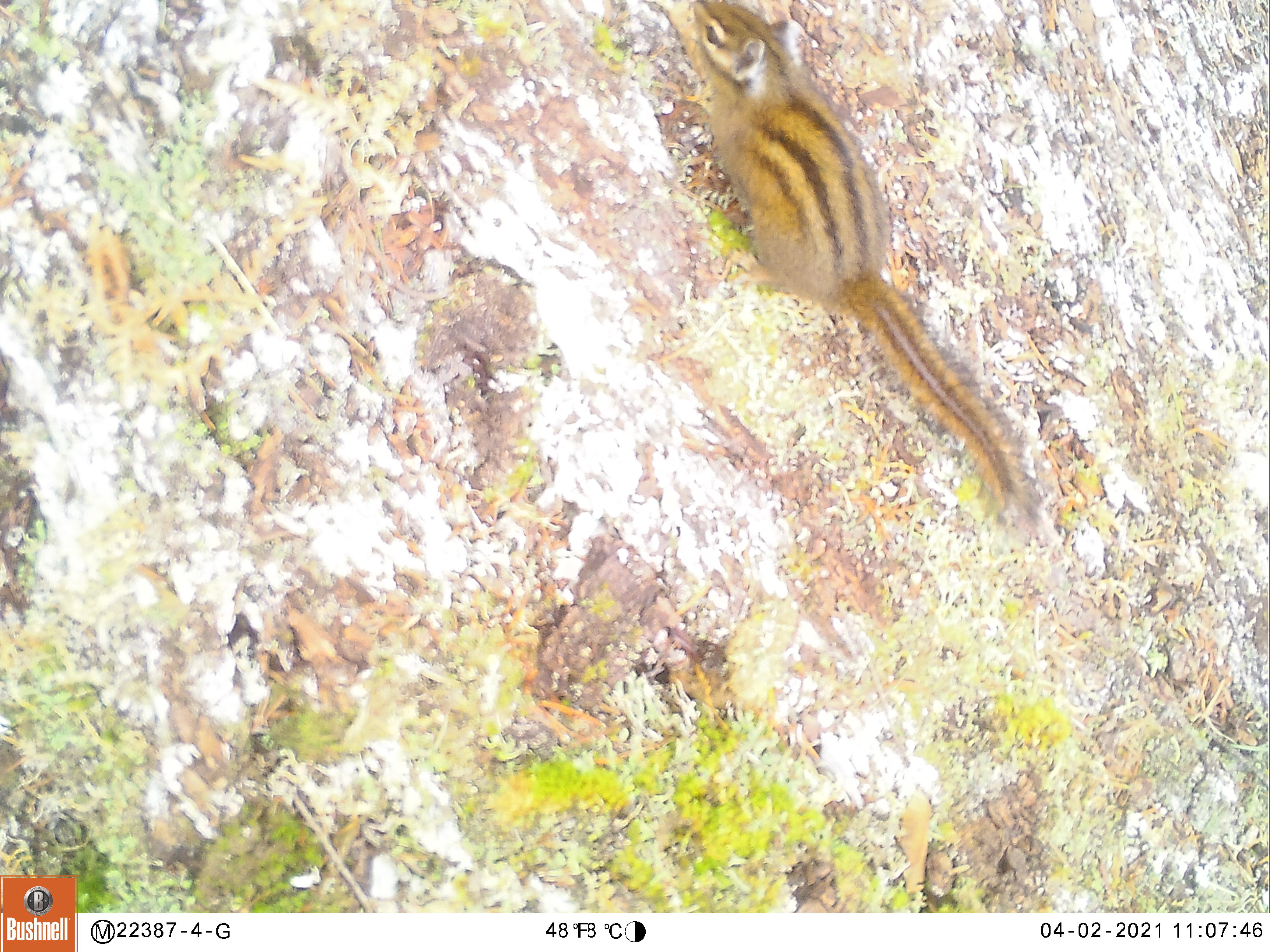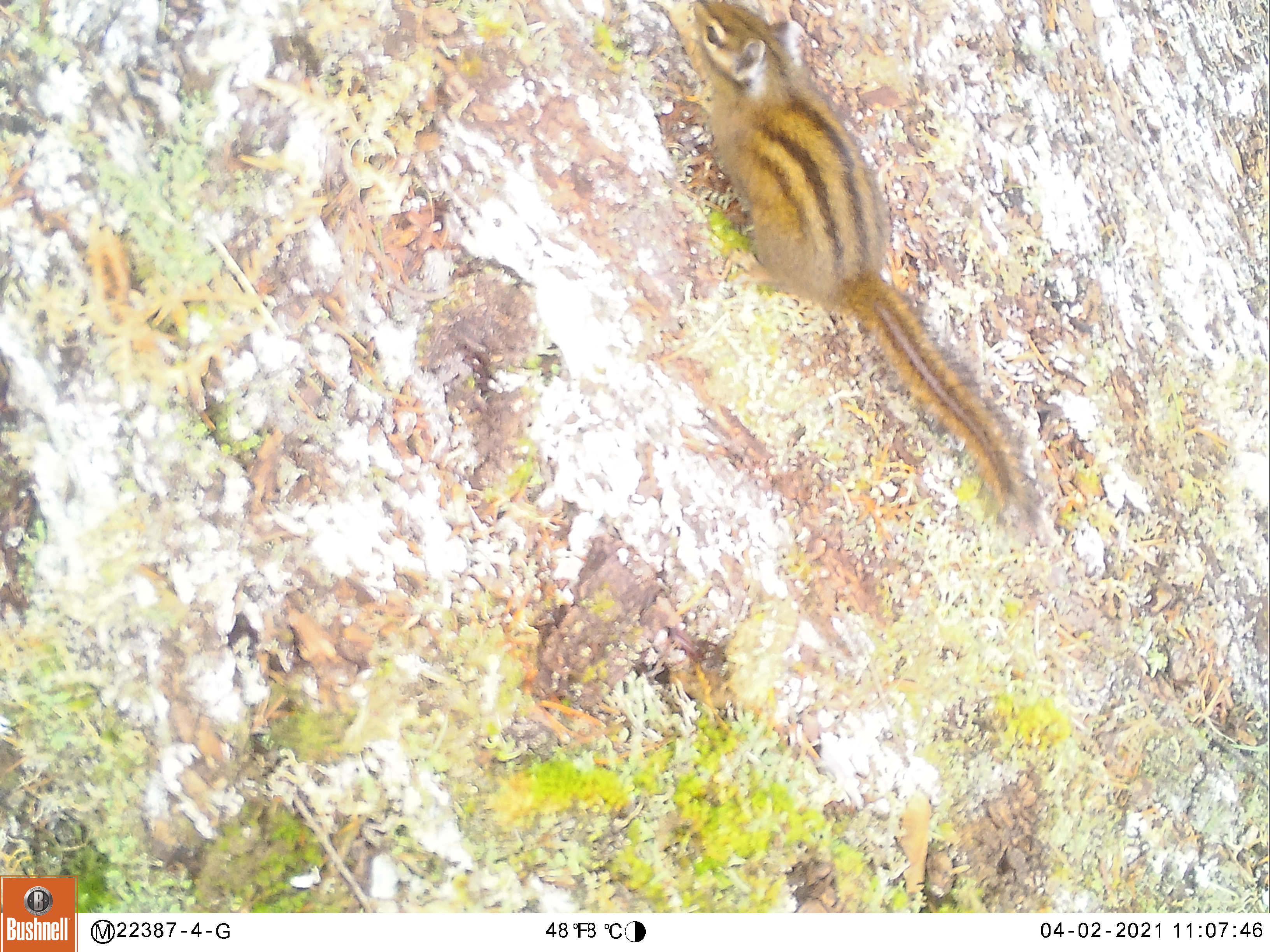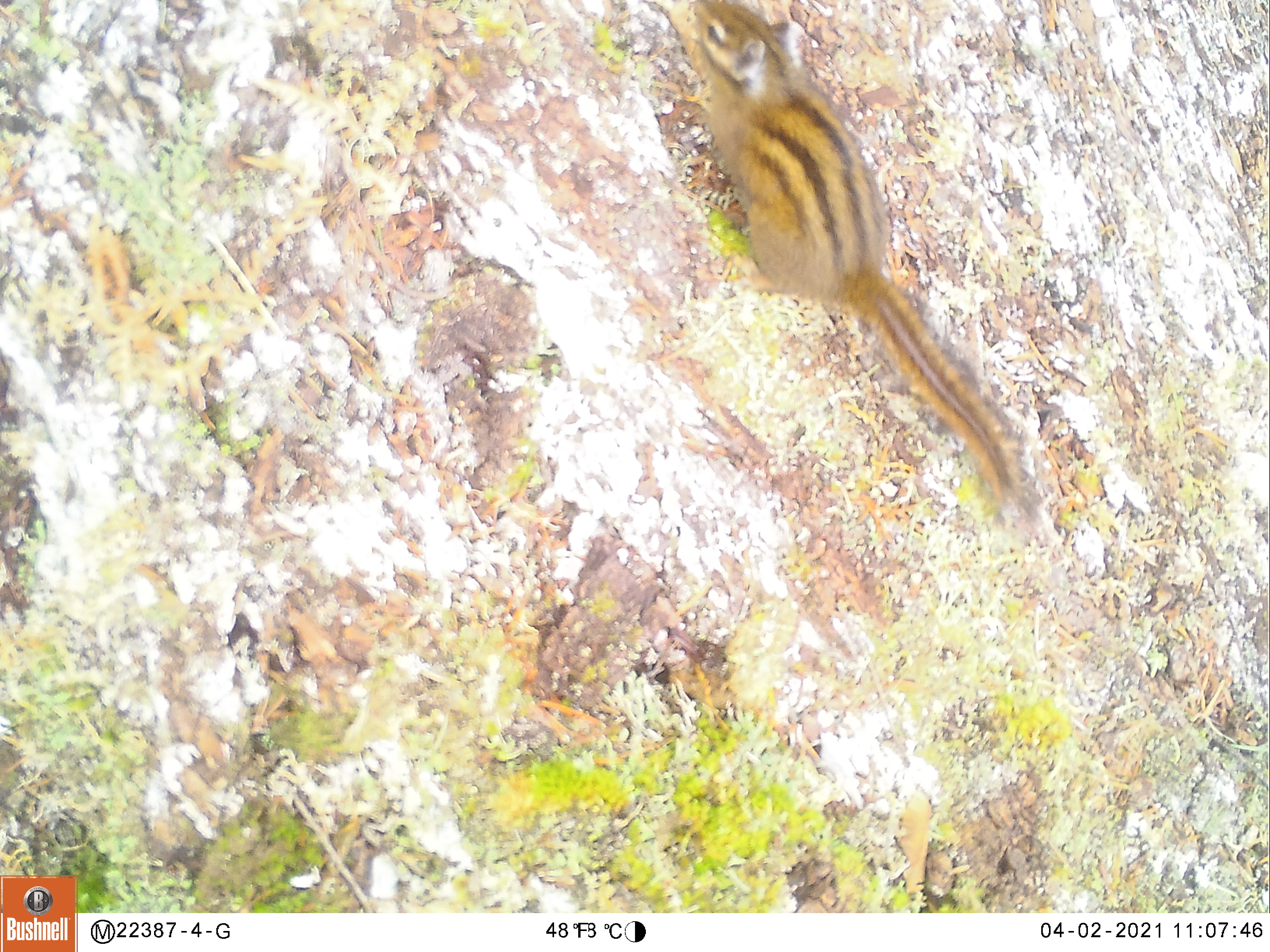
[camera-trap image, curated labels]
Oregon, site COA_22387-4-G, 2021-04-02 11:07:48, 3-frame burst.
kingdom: Animalia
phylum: Chordata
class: Mammalia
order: Rodentia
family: Sciuridae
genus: Neotamias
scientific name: Neotamias townsendii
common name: townsend's chipmunk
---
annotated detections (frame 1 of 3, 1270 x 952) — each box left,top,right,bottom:
townsend's chipmunk: 654,3,1063,548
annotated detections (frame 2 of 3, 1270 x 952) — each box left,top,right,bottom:
townsend's chipmunk: 675,0,1045,539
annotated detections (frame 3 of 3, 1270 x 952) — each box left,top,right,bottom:
townsend's chipmunk: 675,0,1045,529